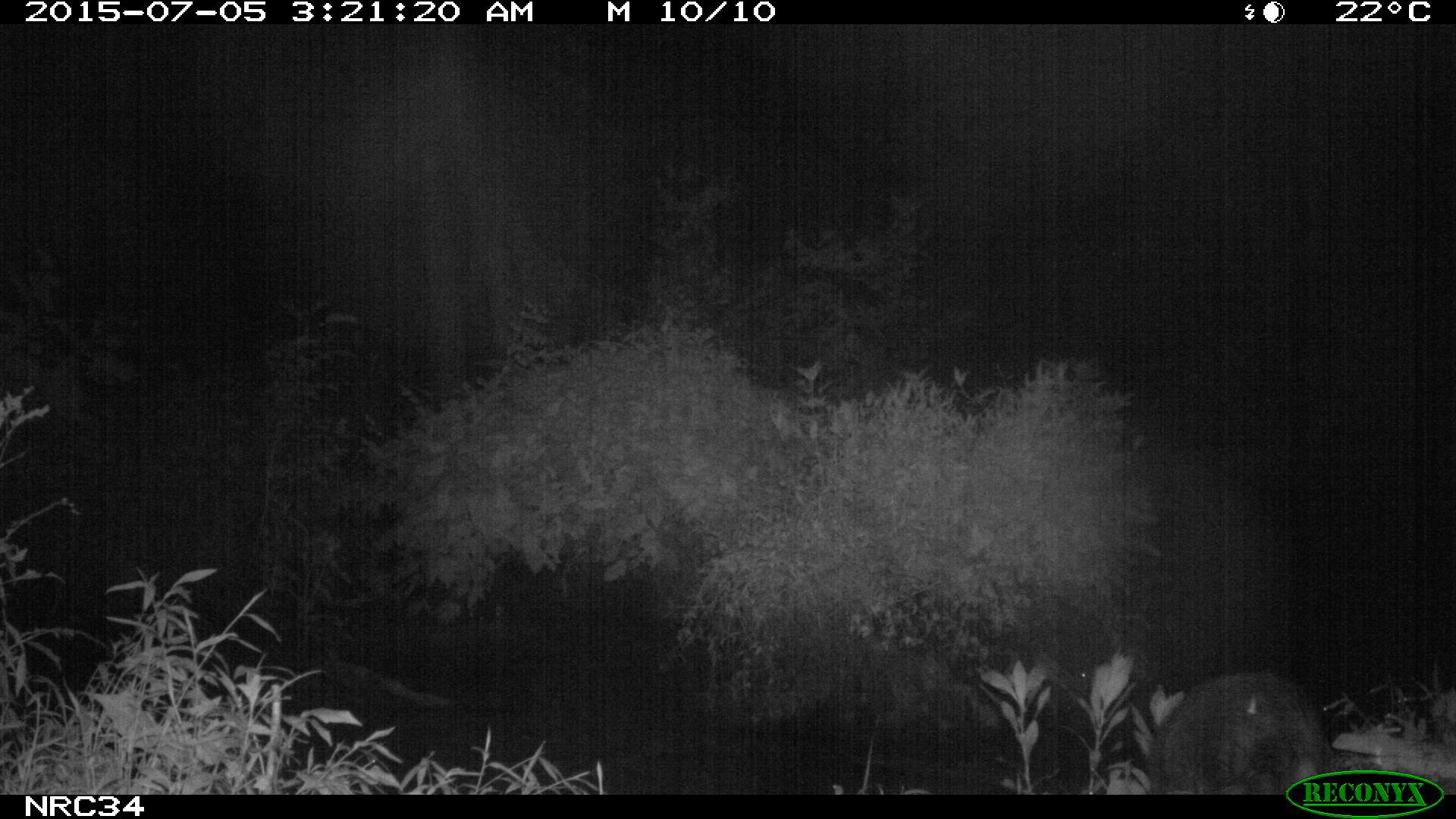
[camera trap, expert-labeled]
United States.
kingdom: Animalia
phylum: Chordata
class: Mammalia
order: Carnivora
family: Procyonidae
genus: Procyon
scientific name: Procyon lotor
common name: northern raccoon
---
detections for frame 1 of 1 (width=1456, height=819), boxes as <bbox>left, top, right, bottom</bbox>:
Northern Raccoon: <bbox>1145, 667, 1332, 804</bbox>